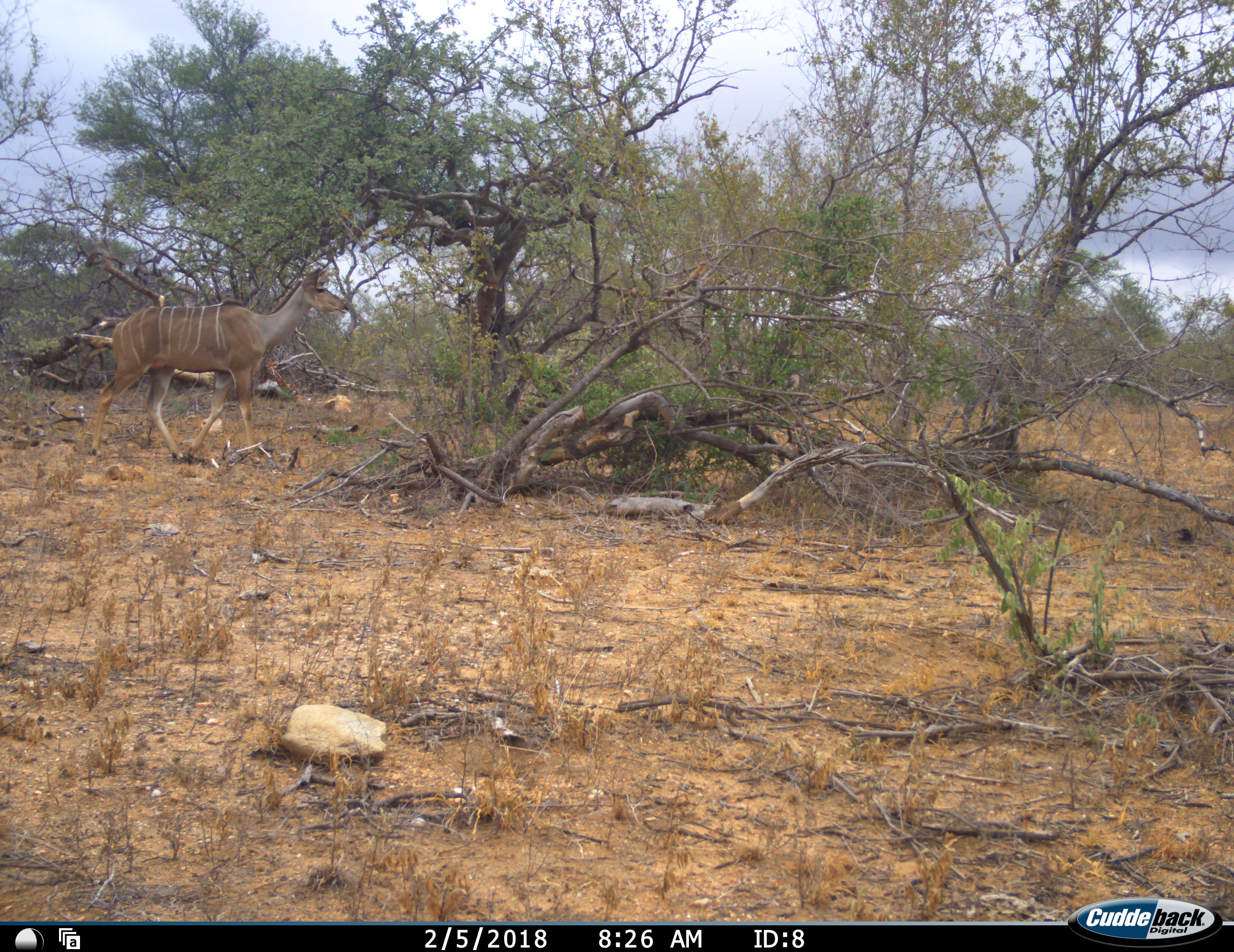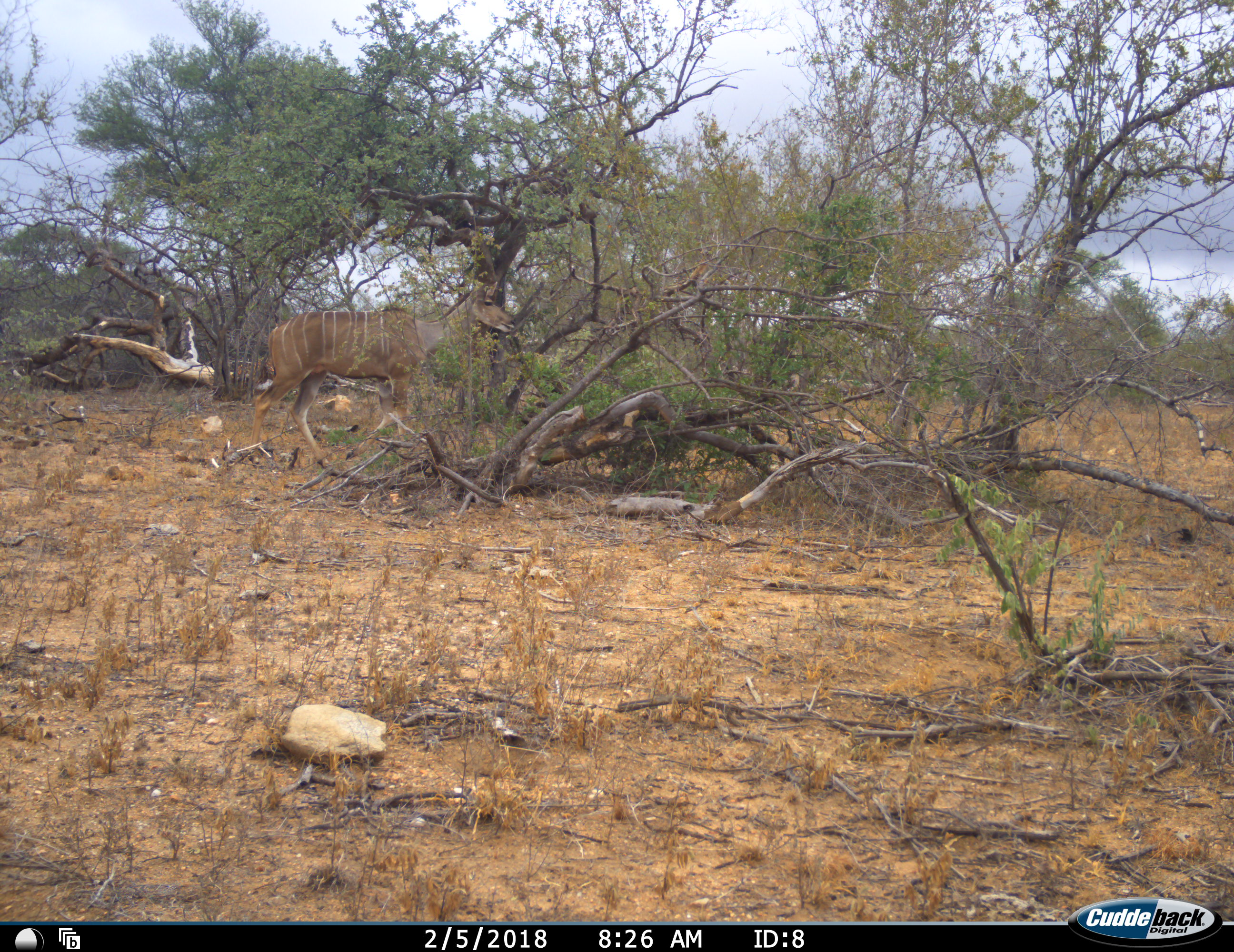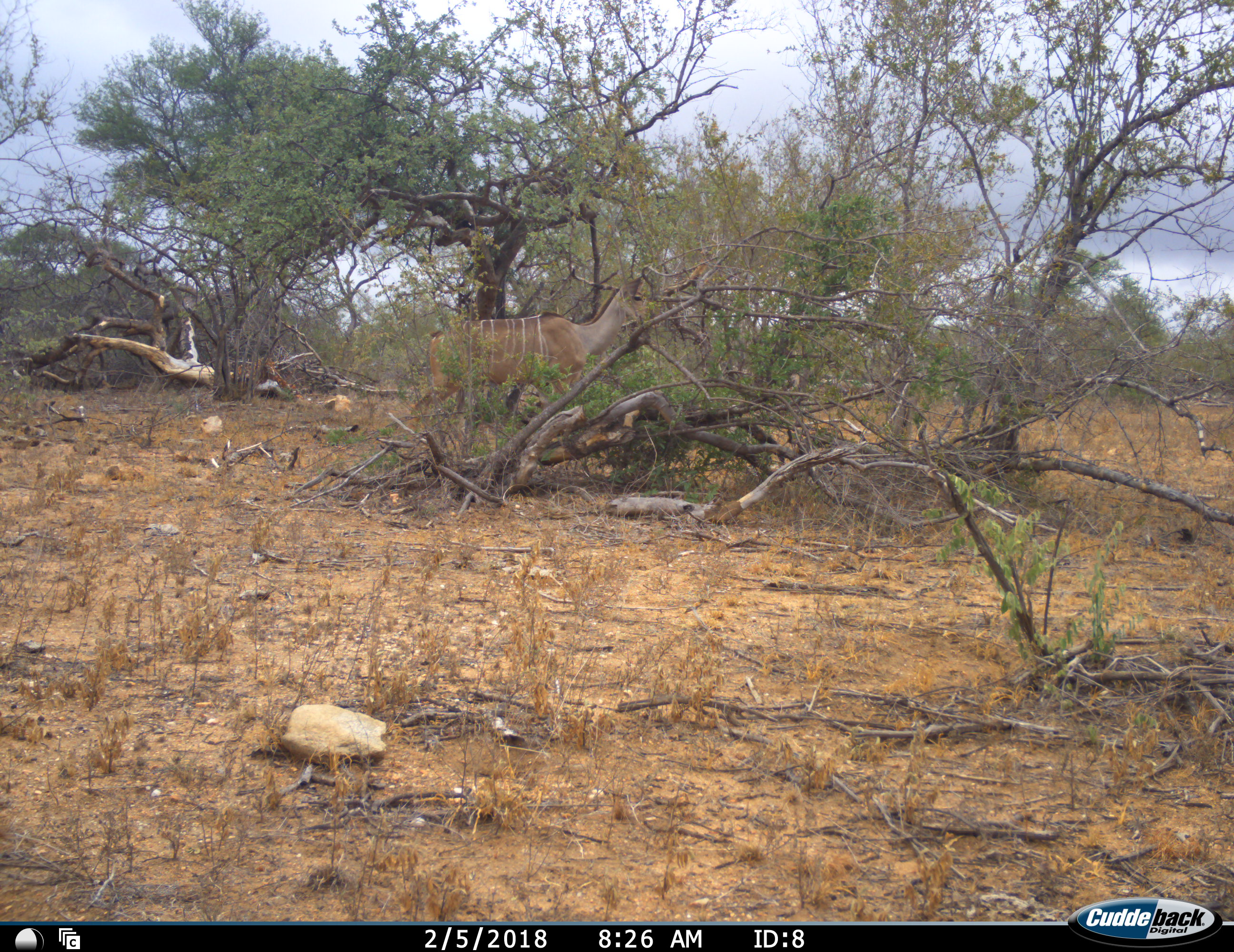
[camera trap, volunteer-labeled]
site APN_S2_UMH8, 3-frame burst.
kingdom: Animalia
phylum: Chordata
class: Mammalia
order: Artiodactyla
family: Bovidae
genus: Tragelaphus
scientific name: Tragelaphus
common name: kudu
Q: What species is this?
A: Kudu (Tragelaphus).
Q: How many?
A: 1.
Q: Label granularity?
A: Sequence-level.